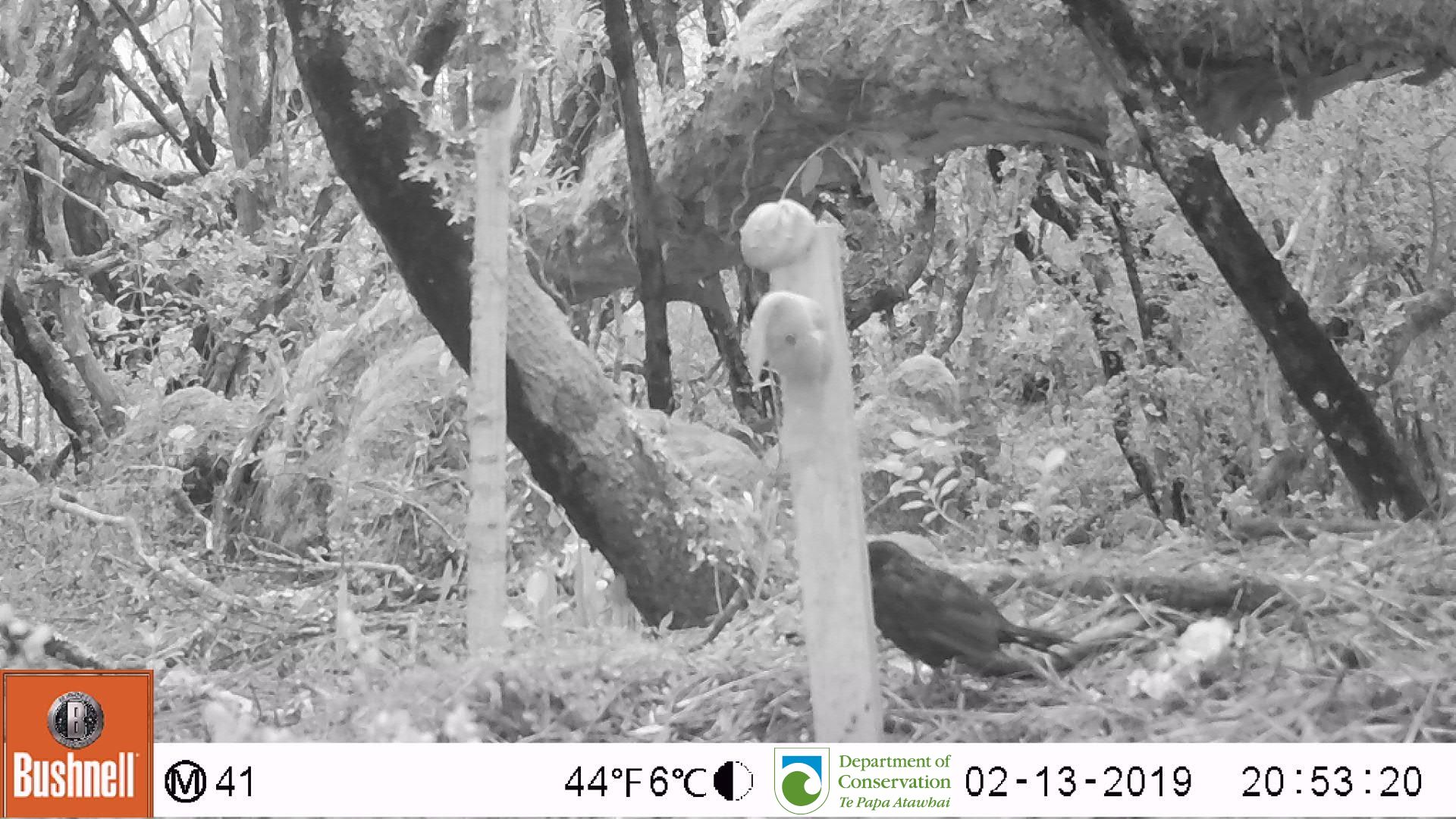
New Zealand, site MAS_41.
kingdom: Animalia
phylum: Chordata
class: Aves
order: Passeriformes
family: Turdidae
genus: Turdus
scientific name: Turdus merula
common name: eurasian blackbird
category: blackbird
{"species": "blackbird (eurasian blackbird) (Turdus merula)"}